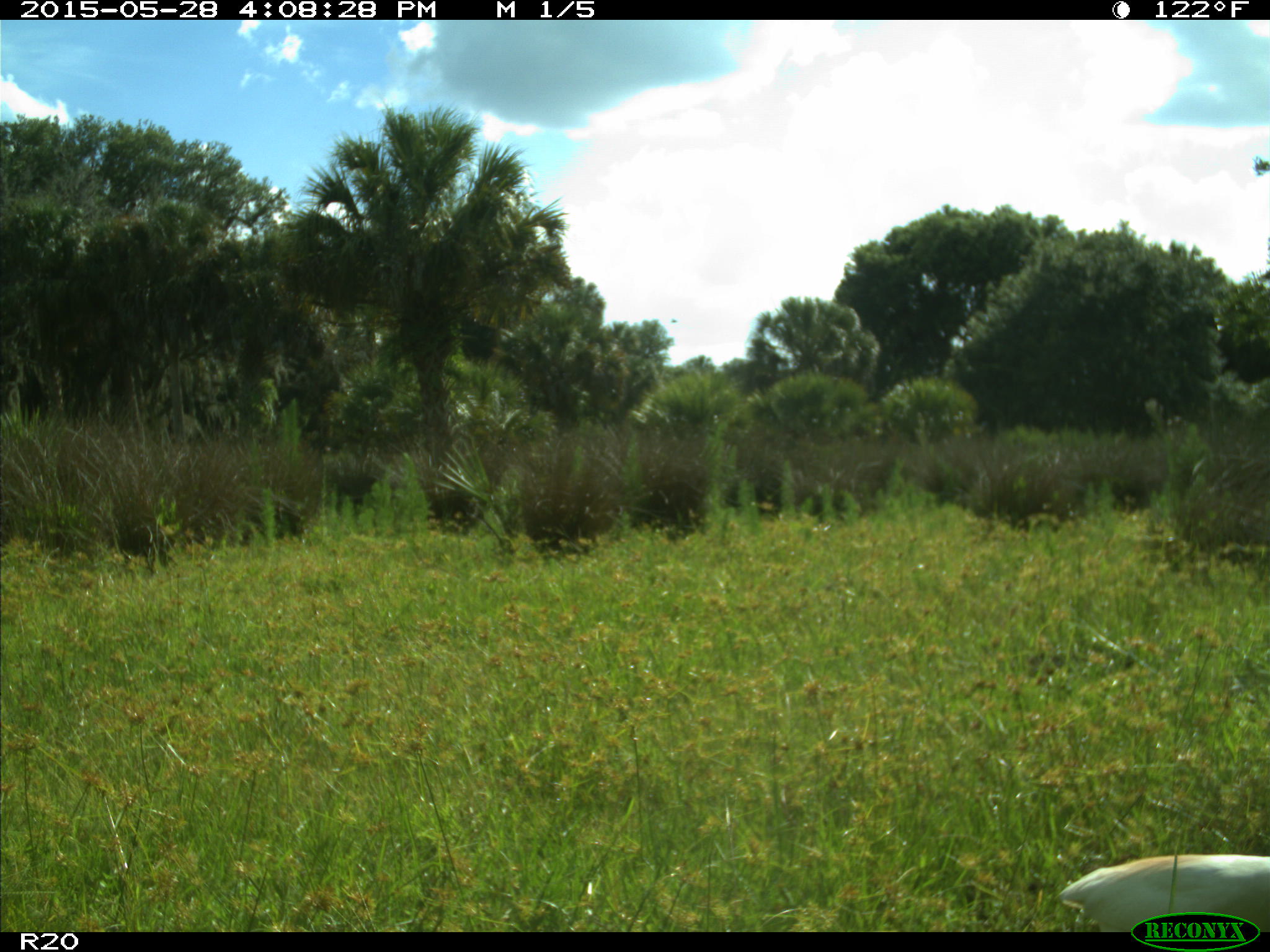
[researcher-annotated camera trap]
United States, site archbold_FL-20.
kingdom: Animalia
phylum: Chordata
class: Aves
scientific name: Aves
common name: birds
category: unidentified bird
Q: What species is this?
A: Unidentified bird (birds) (Aves).